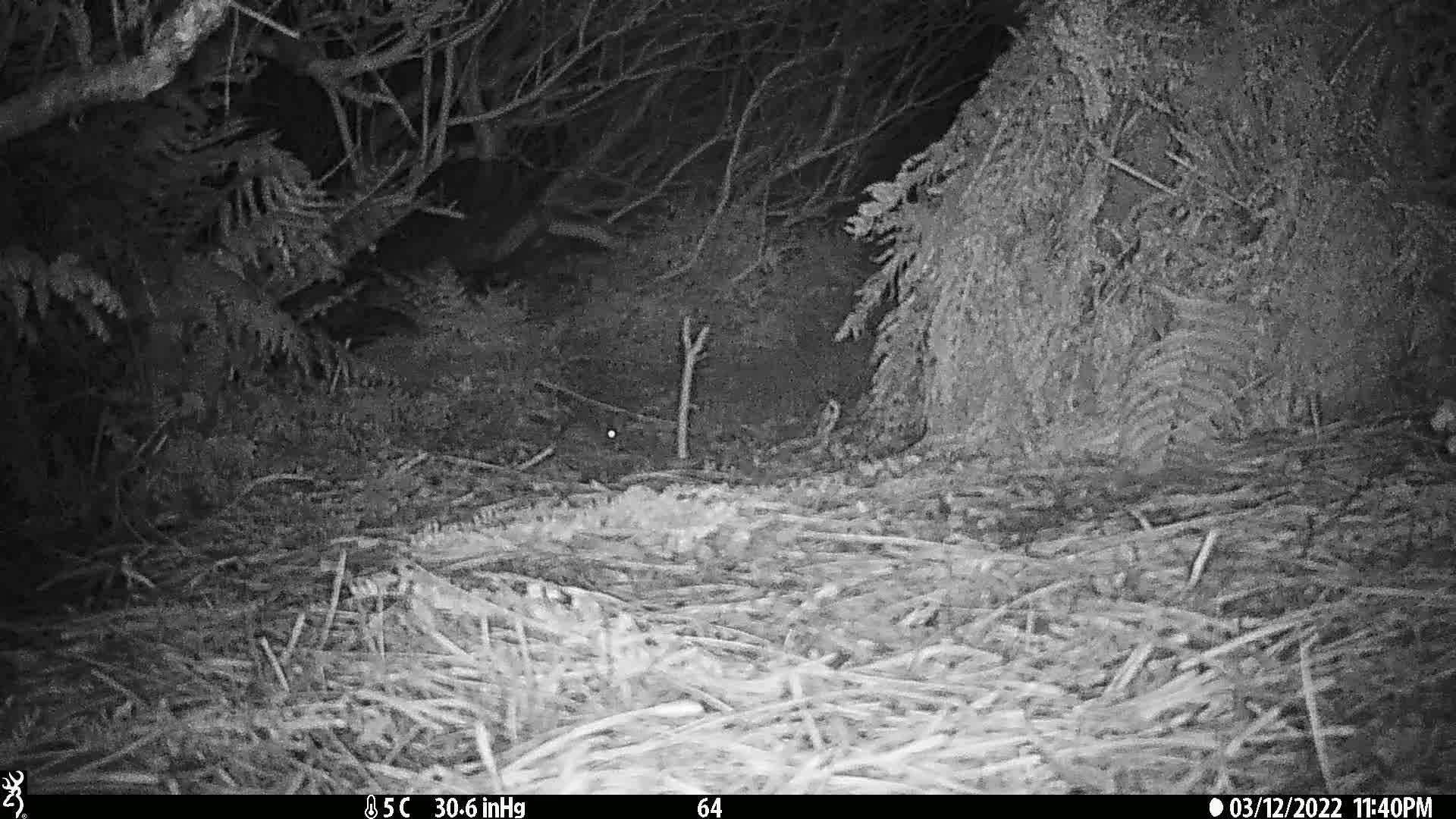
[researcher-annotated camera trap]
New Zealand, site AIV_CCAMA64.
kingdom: Animalia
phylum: Chordata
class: Mammalia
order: Rodentia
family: Muridae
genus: Mus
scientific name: Mus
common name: mouse